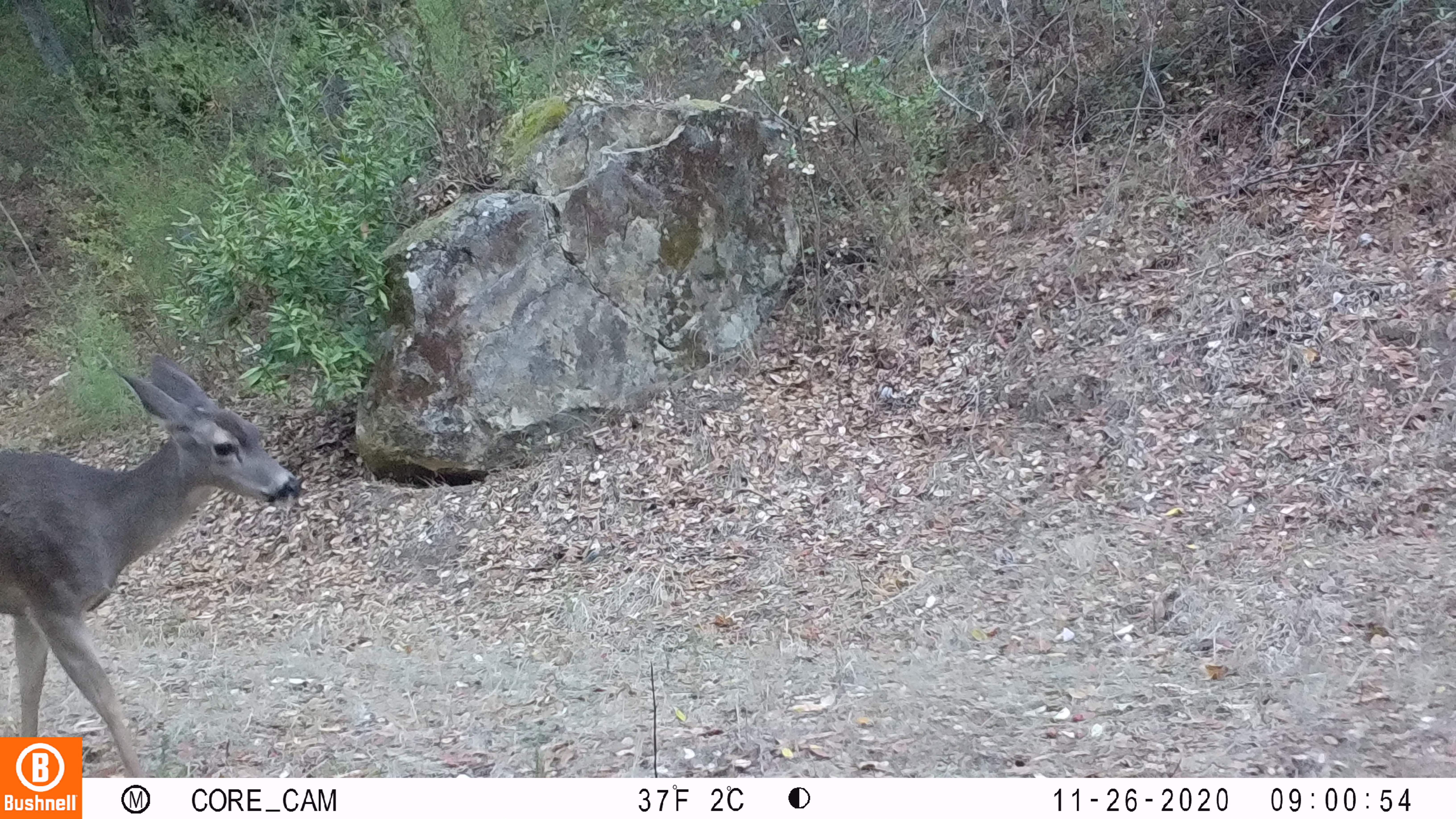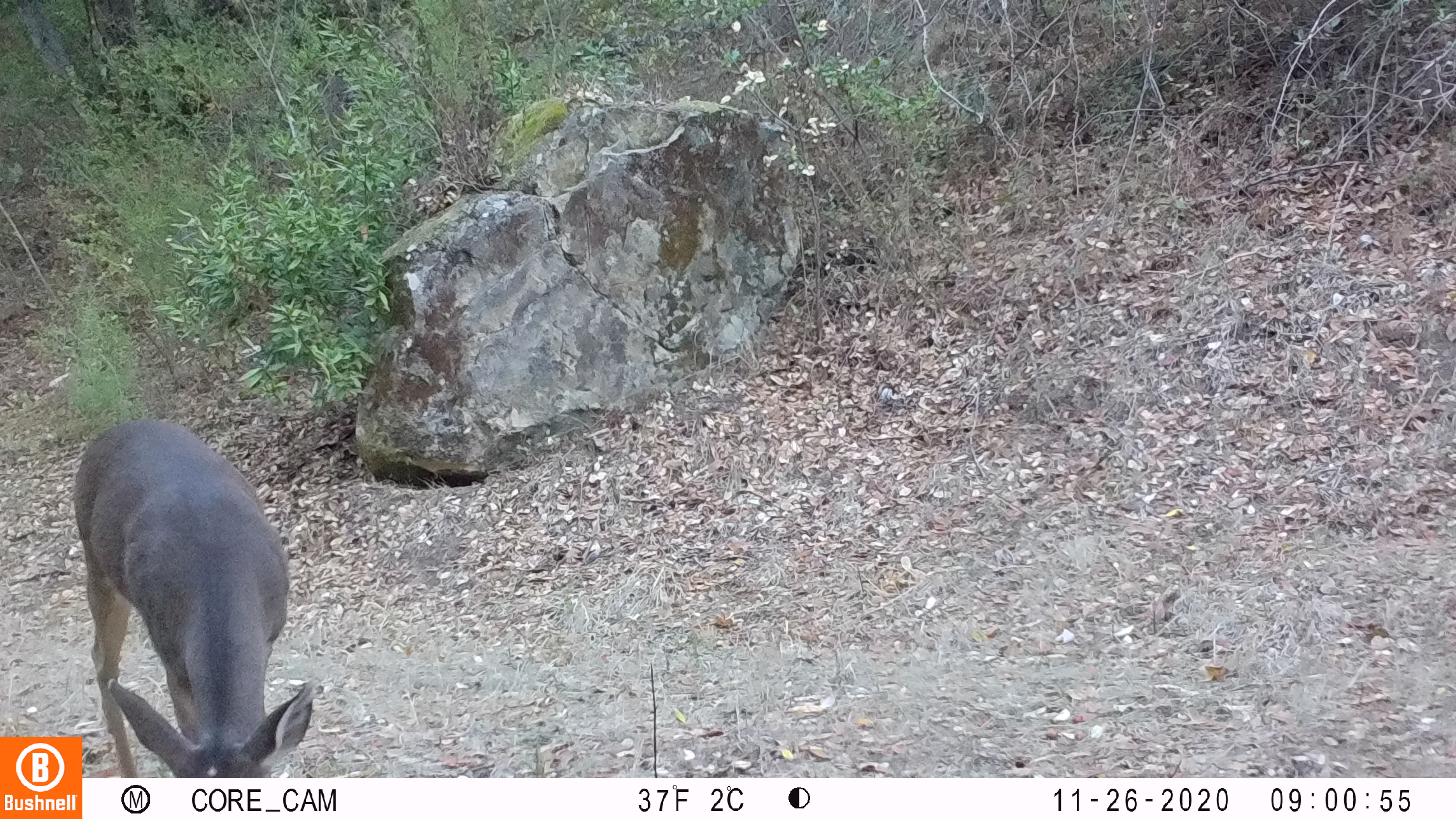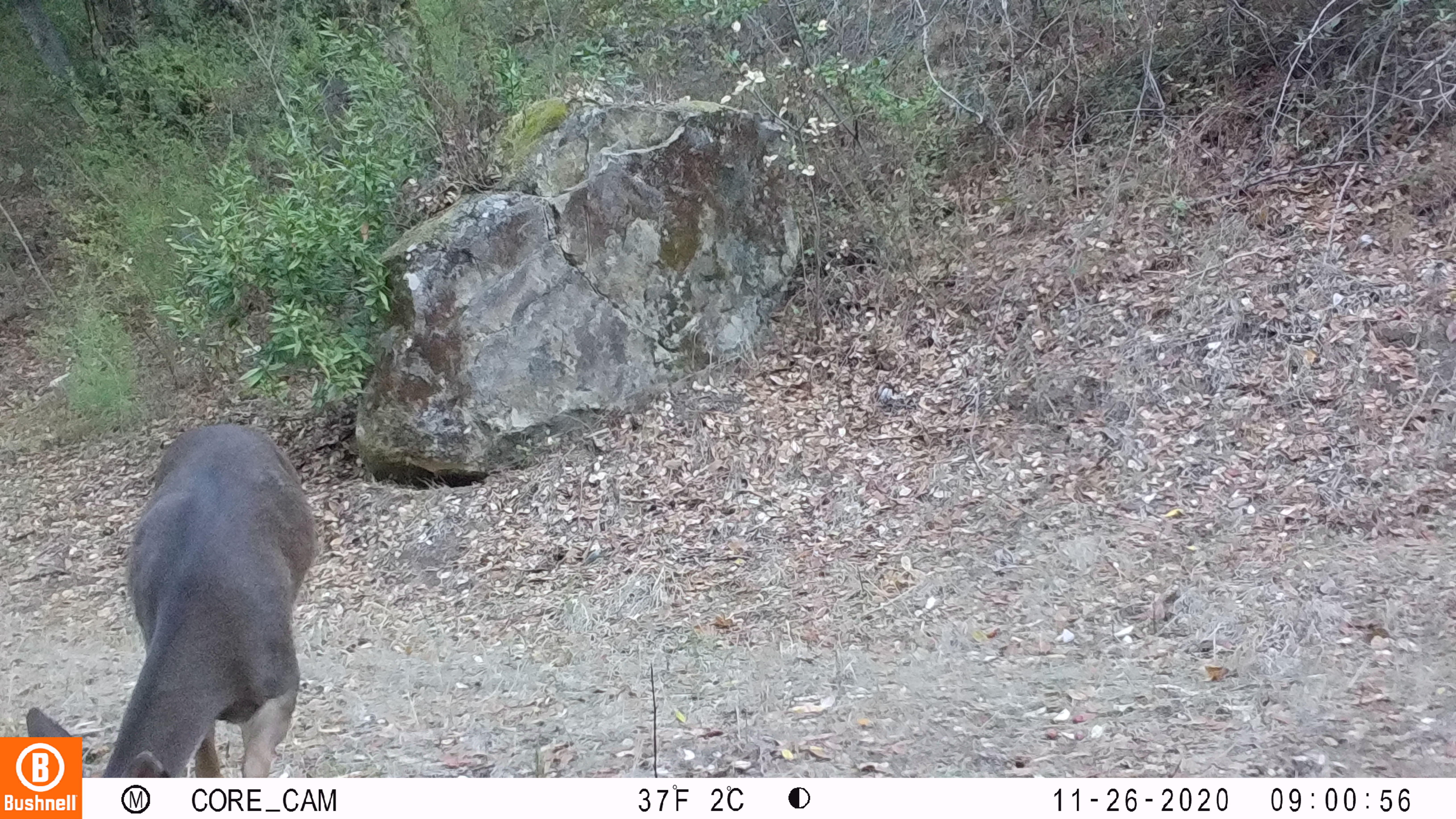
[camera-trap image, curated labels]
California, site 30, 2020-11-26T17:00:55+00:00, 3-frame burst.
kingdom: Animalia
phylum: Chordata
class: Mammalia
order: Artiodactyla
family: Cervidae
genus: Odocoileus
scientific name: Odocoileus hemionus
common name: mule deer